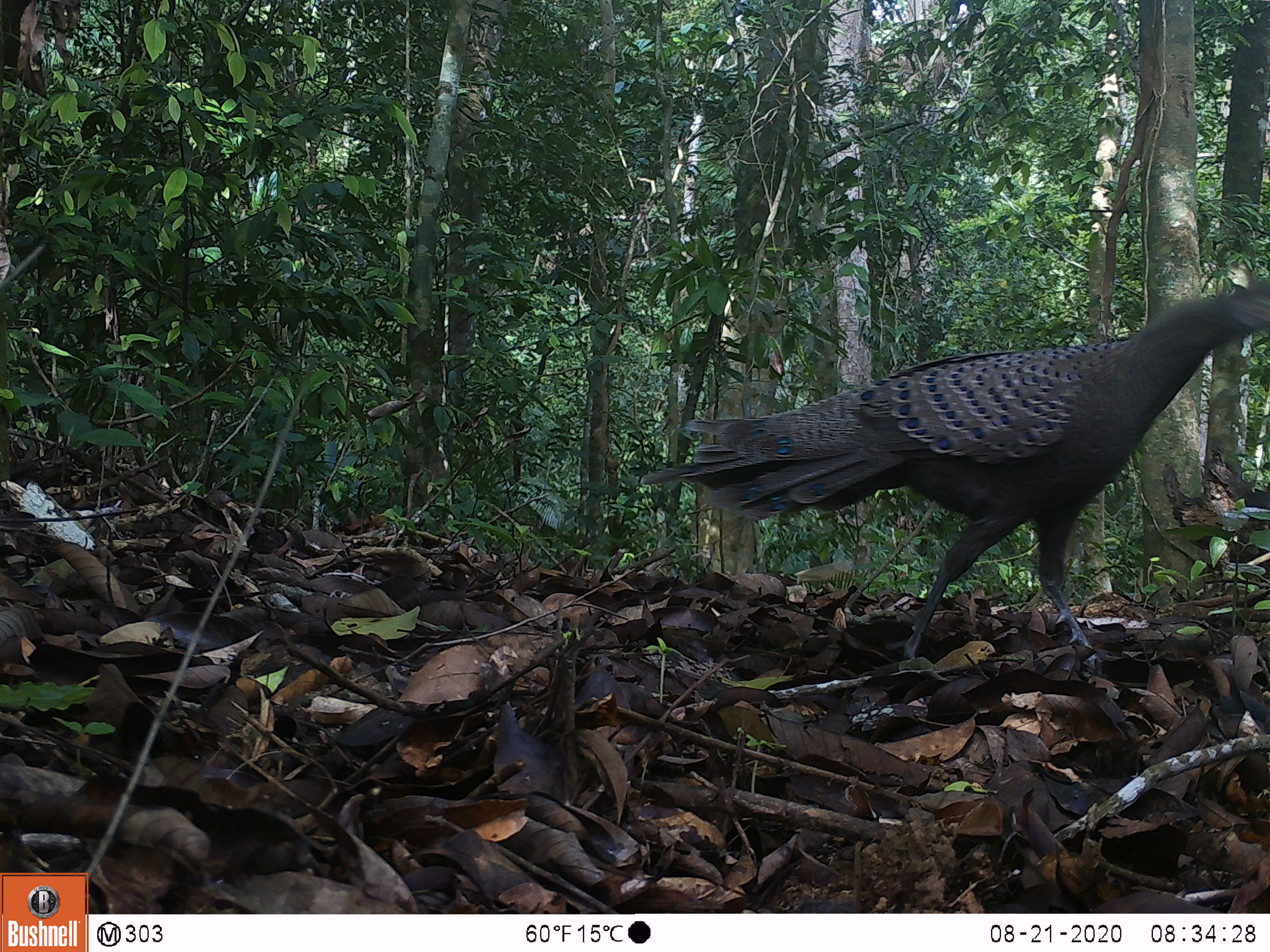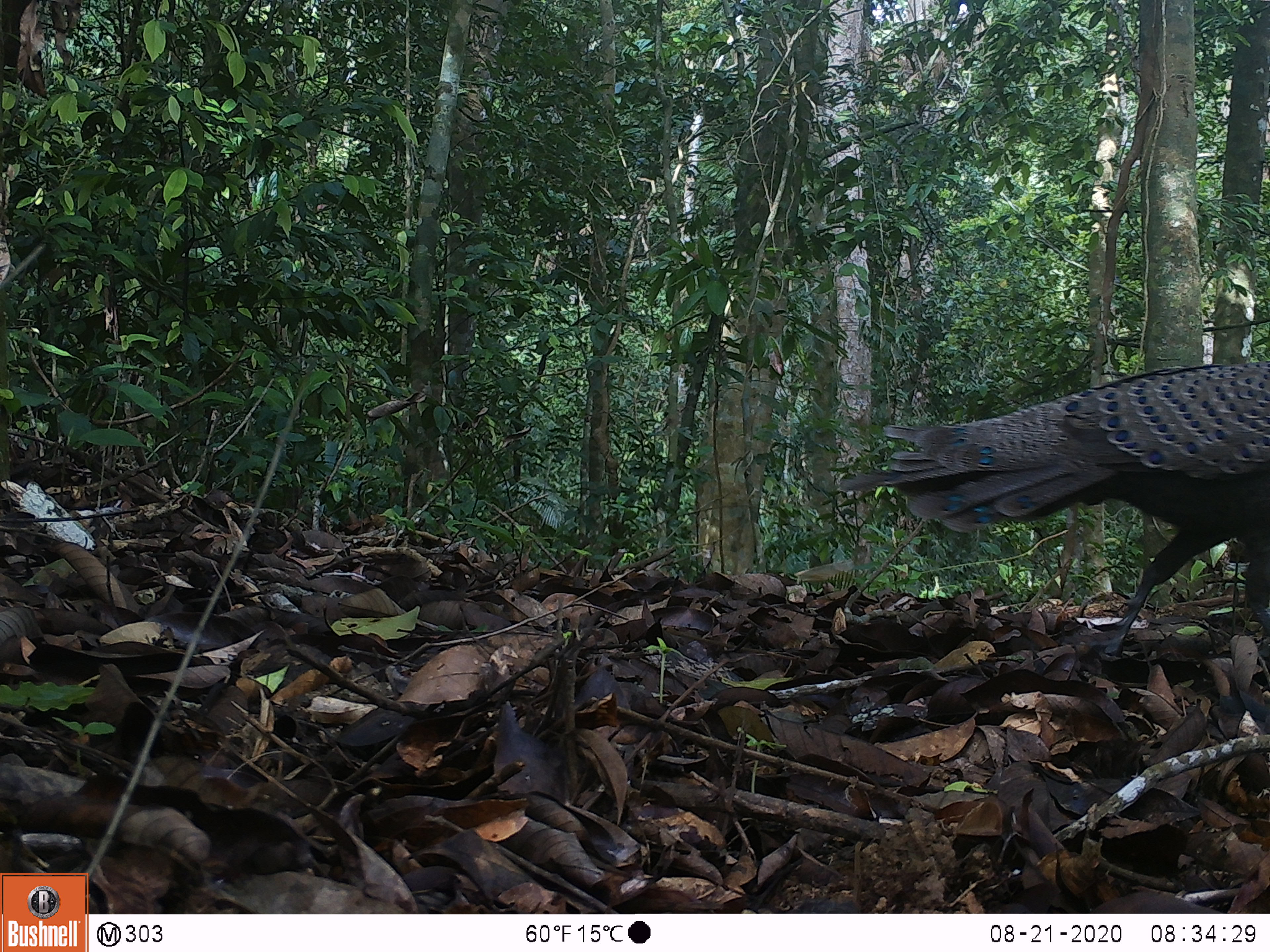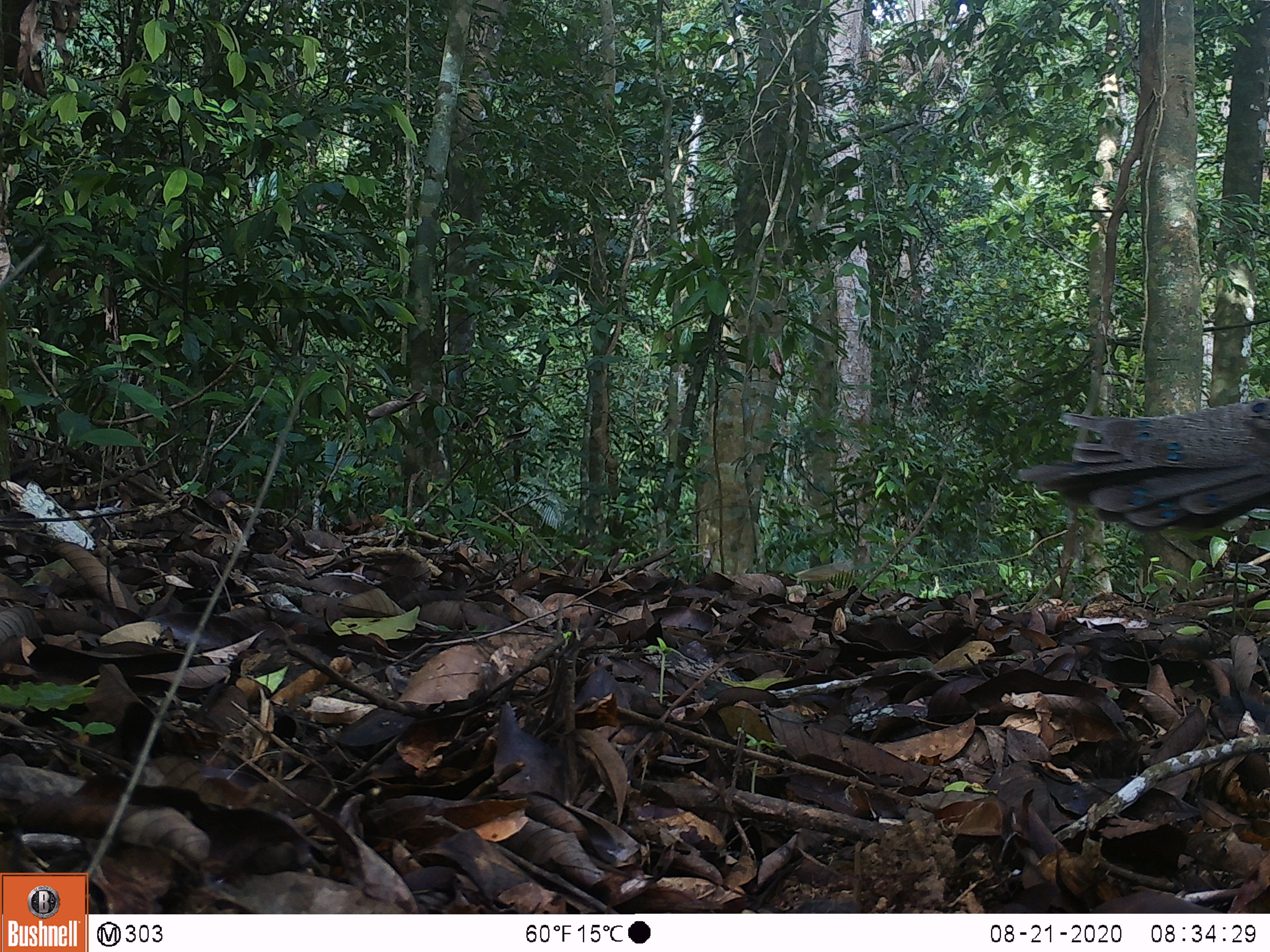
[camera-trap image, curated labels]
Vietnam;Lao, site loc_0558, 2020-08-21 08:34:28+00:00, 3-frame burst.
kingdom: Animalia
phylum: Chordata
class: Aves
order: Galliformes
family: Phasianidae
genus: Polyplectron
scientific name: Polyplectron bicalcaratum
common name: gray peacock-pheasant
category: grey peacock pheasant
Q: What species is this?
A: Grey peacock pheasant (gray peacock-pheasant) (Polyplectron bicalcaratum).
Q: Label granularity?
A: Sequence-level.